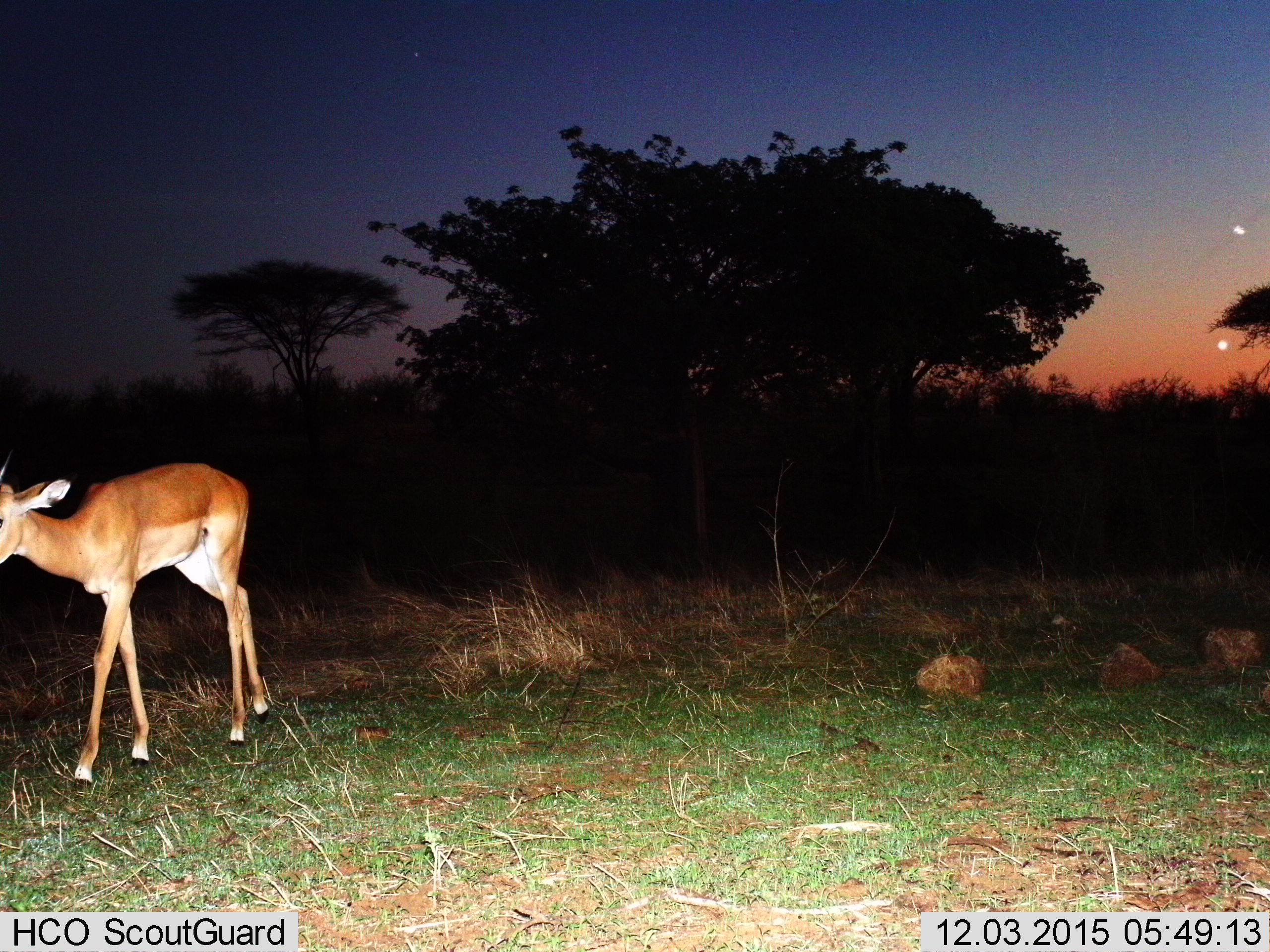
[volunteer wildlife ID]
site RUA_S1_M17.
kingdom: Animalia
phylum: Chordata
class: Mammalia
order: Artiodactyla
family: Bovidae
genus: Aepyceros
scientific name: Aepyceros melampus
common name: impala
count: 1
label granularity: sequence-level